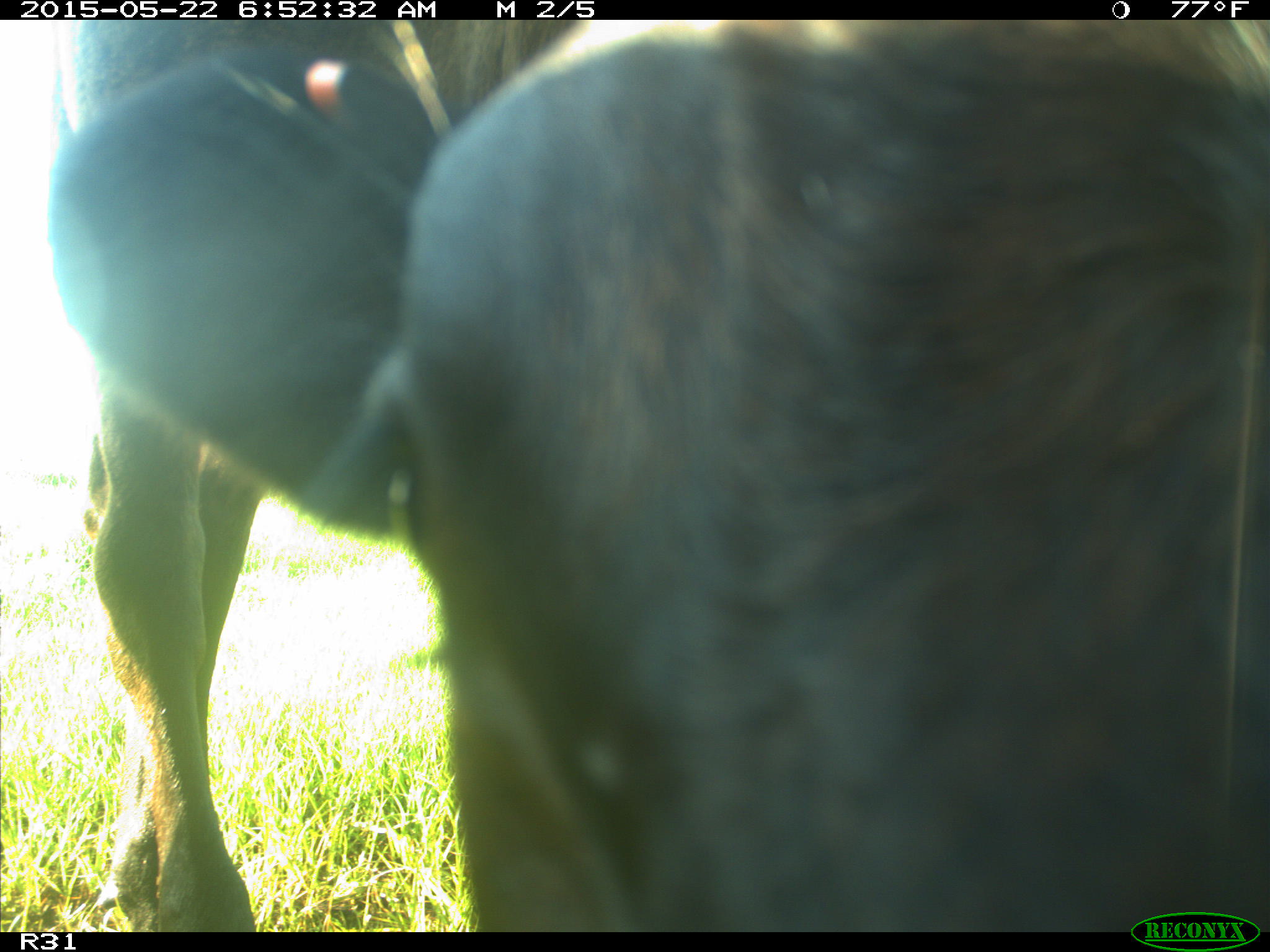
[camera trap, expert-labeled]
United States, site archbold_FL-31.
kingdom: Animalia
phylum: Chordata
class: Mammalia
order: Artiodactyla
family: Bovidae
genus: Bos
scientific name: Bos taurus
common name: domestic cow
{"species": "Bos taurus (domestic cow)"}